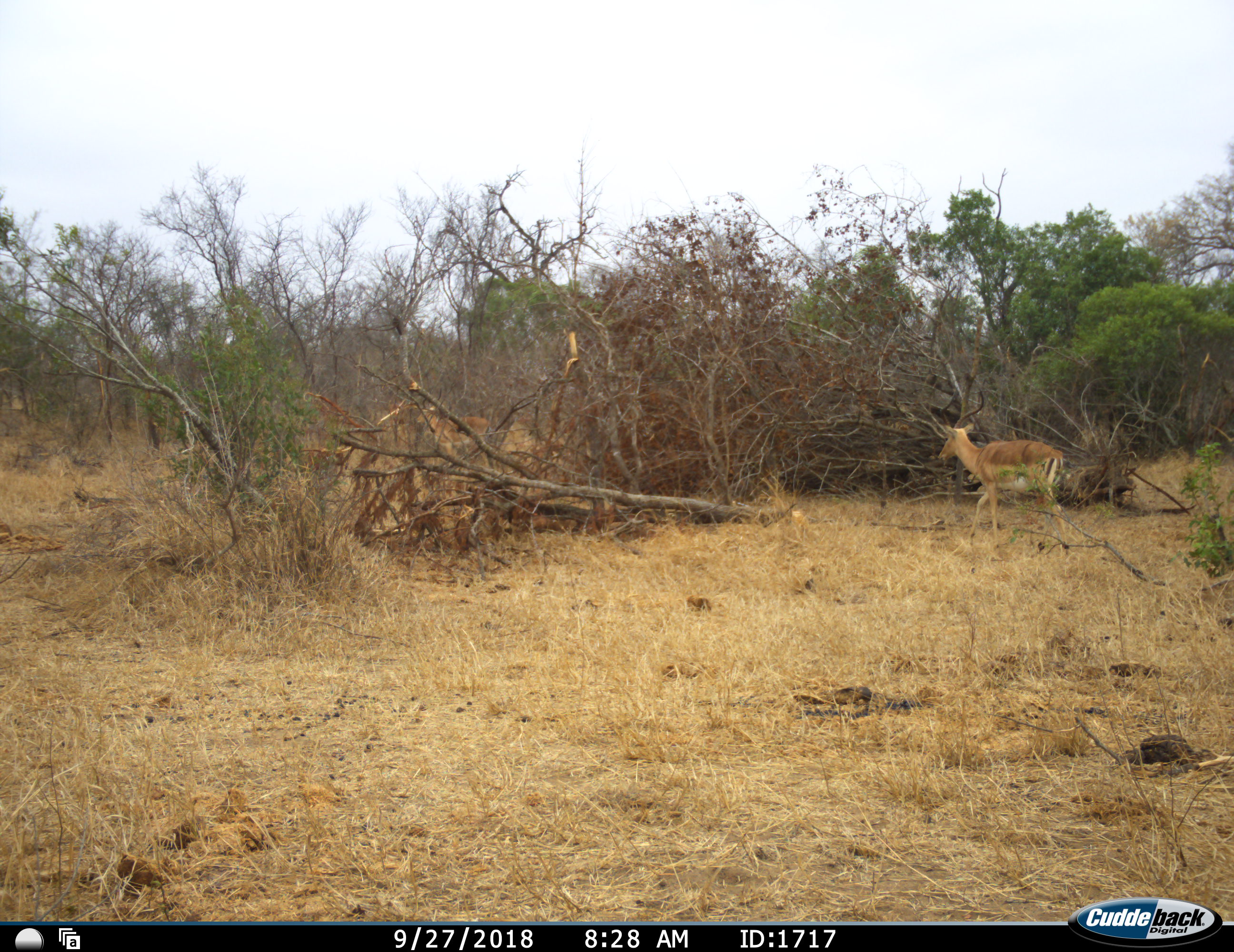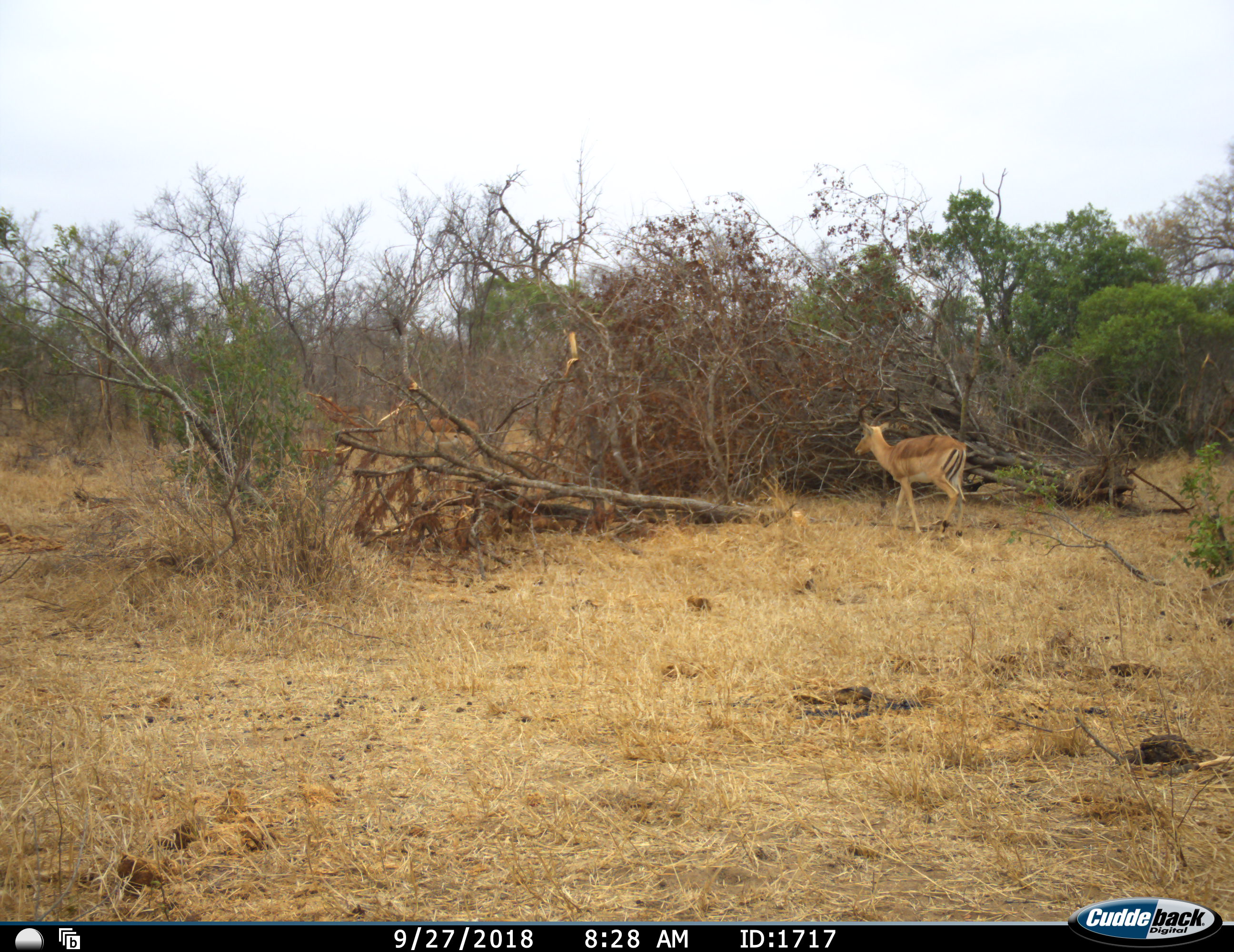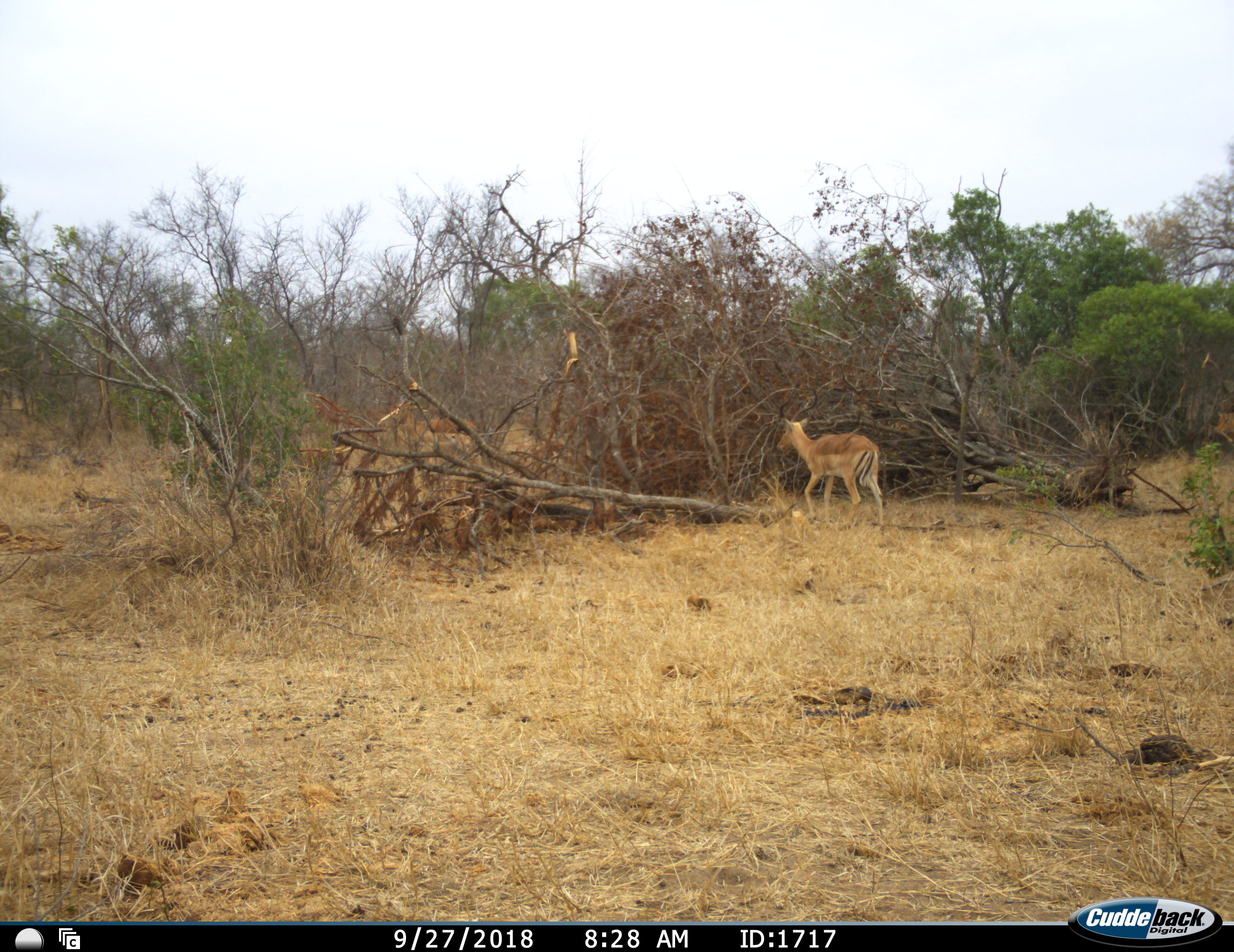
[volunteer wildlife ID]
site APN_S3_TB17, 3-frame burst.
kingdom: Animalia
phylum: Chordata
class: Mammalia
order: Artiodactyla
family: Bovidae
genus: Aepyceros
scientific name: Aepyceros melampus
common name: impala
Impala (Aepyceros melampus), count 1. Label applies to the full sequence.